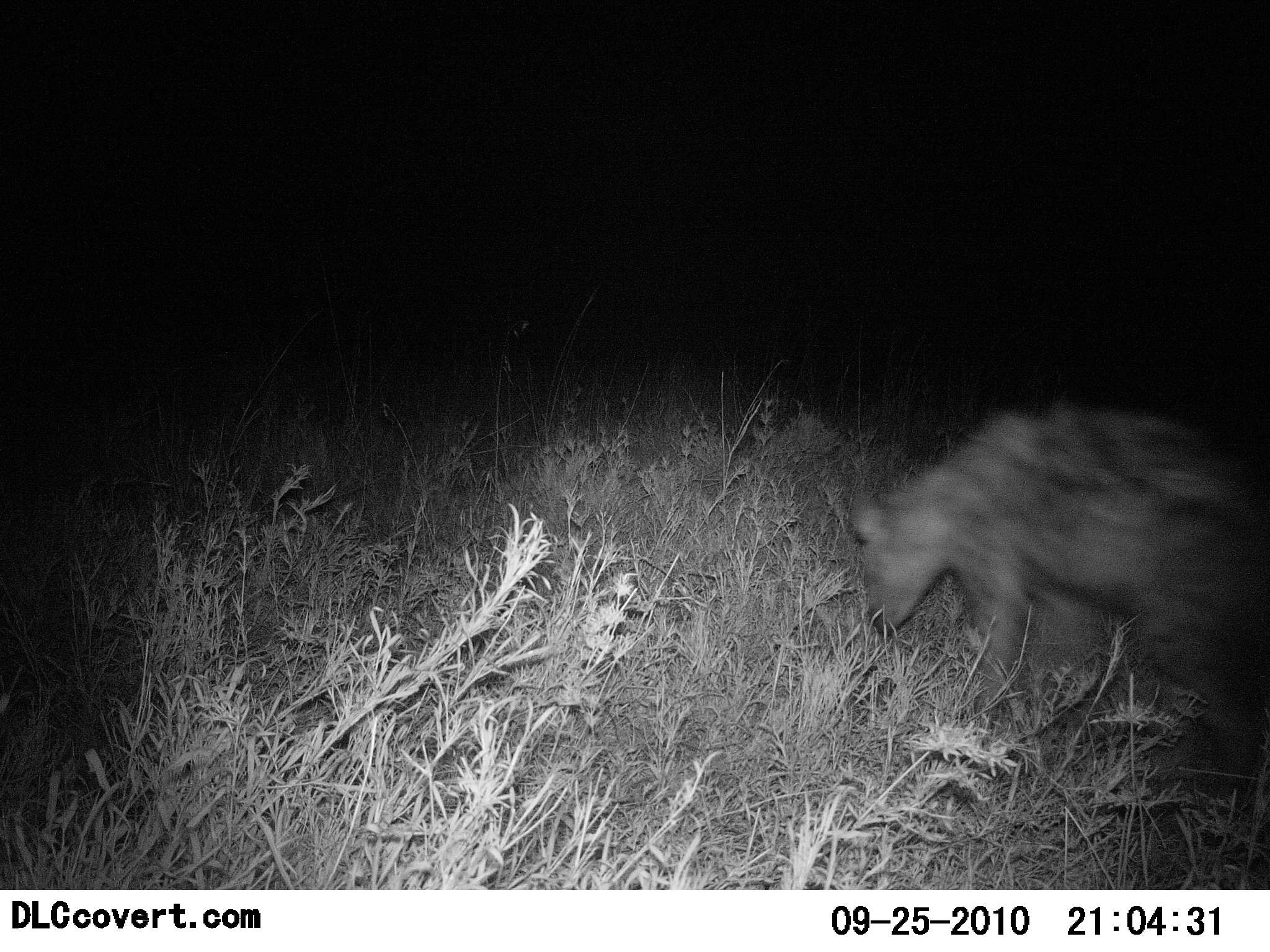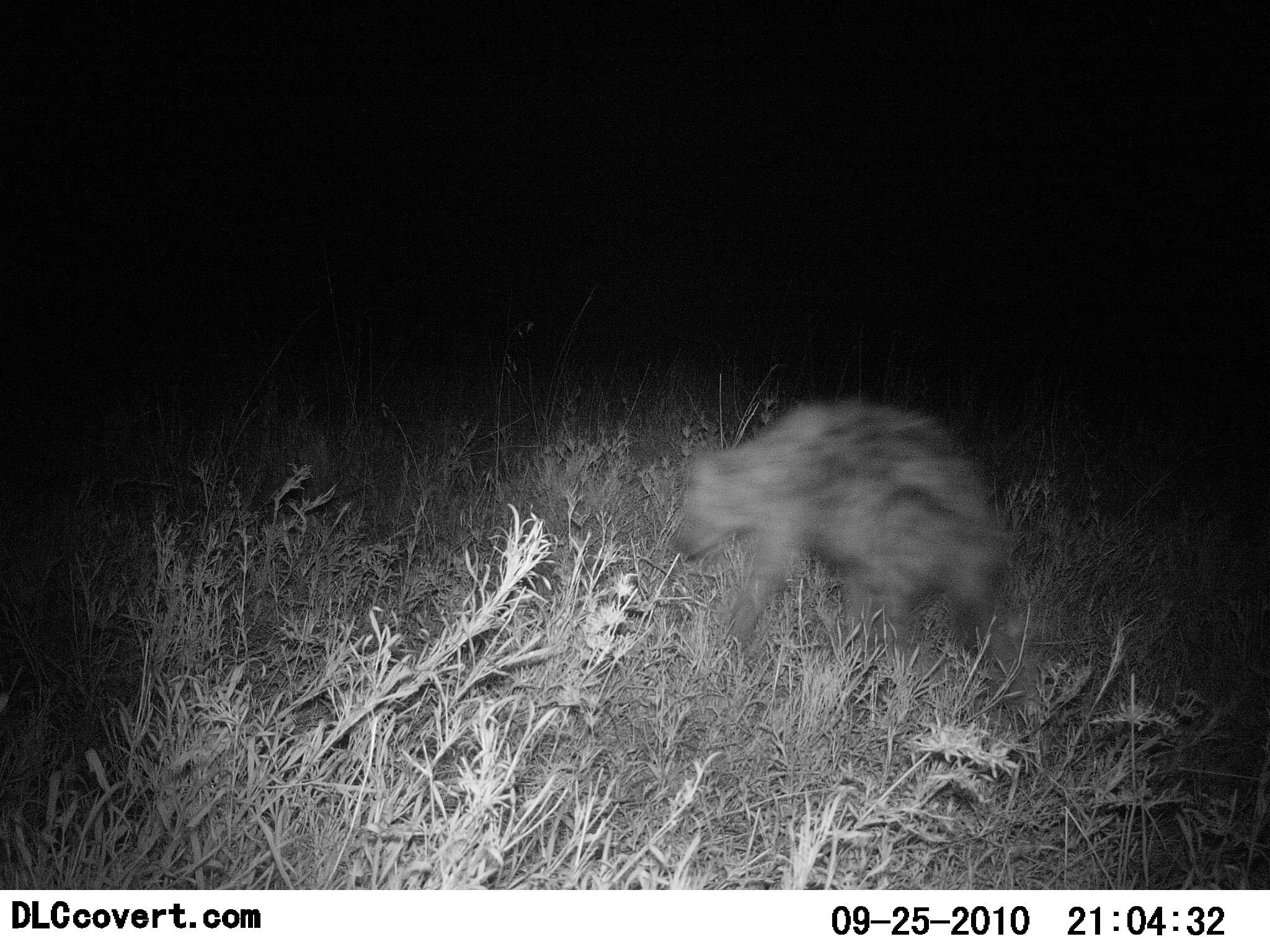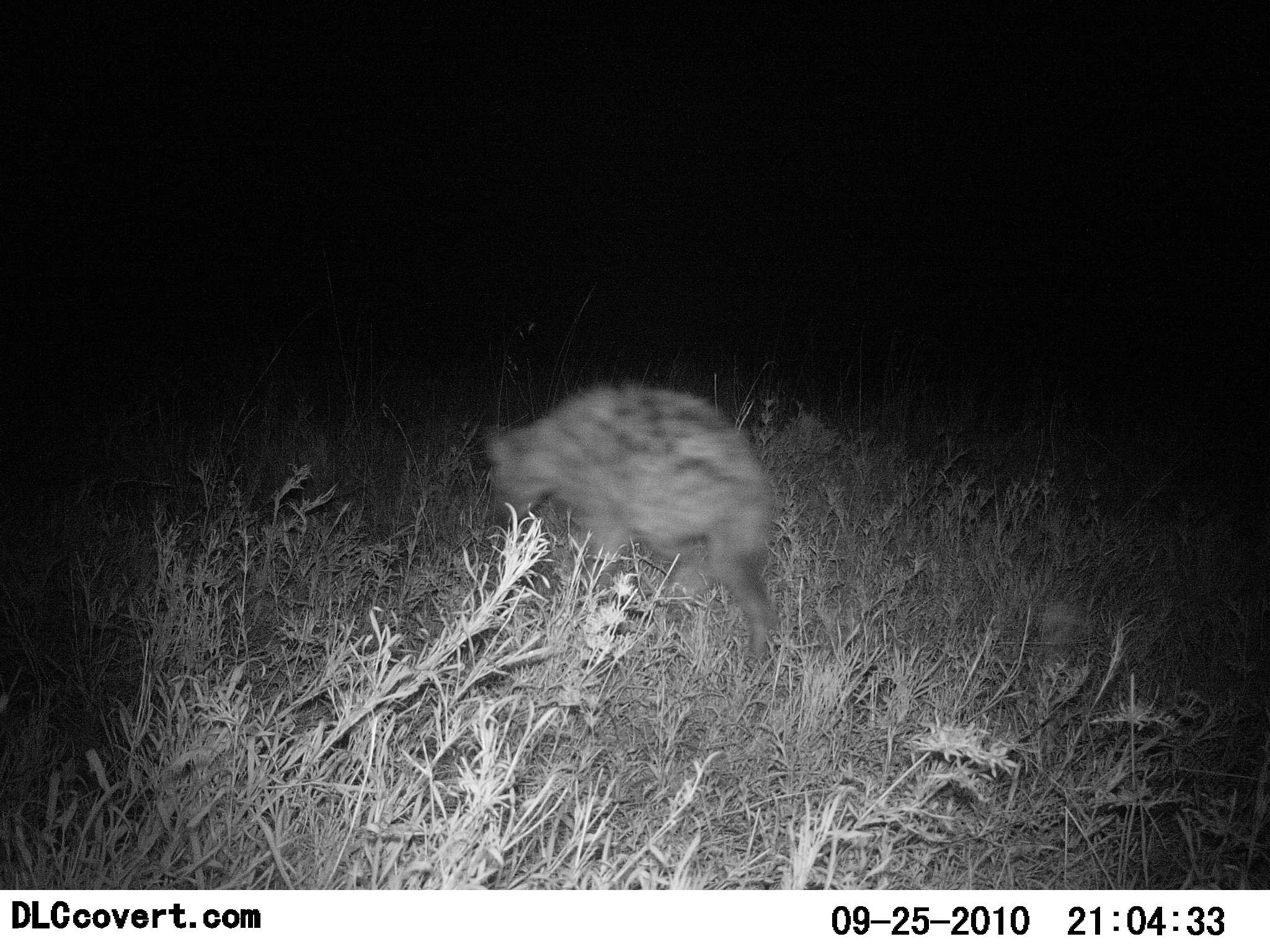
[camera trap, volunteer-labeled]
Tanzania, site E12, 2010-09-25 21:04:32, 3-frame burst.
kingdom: Animalia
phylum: Chordata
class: Mammalia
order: Carnivora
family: Hyaenidae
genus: Crocuta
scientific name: Crocuta crocuta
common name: spotted hyena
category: hyenaspotted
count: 1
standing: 0%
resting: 0%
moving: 100%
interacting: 0%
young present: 0%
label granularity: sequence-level